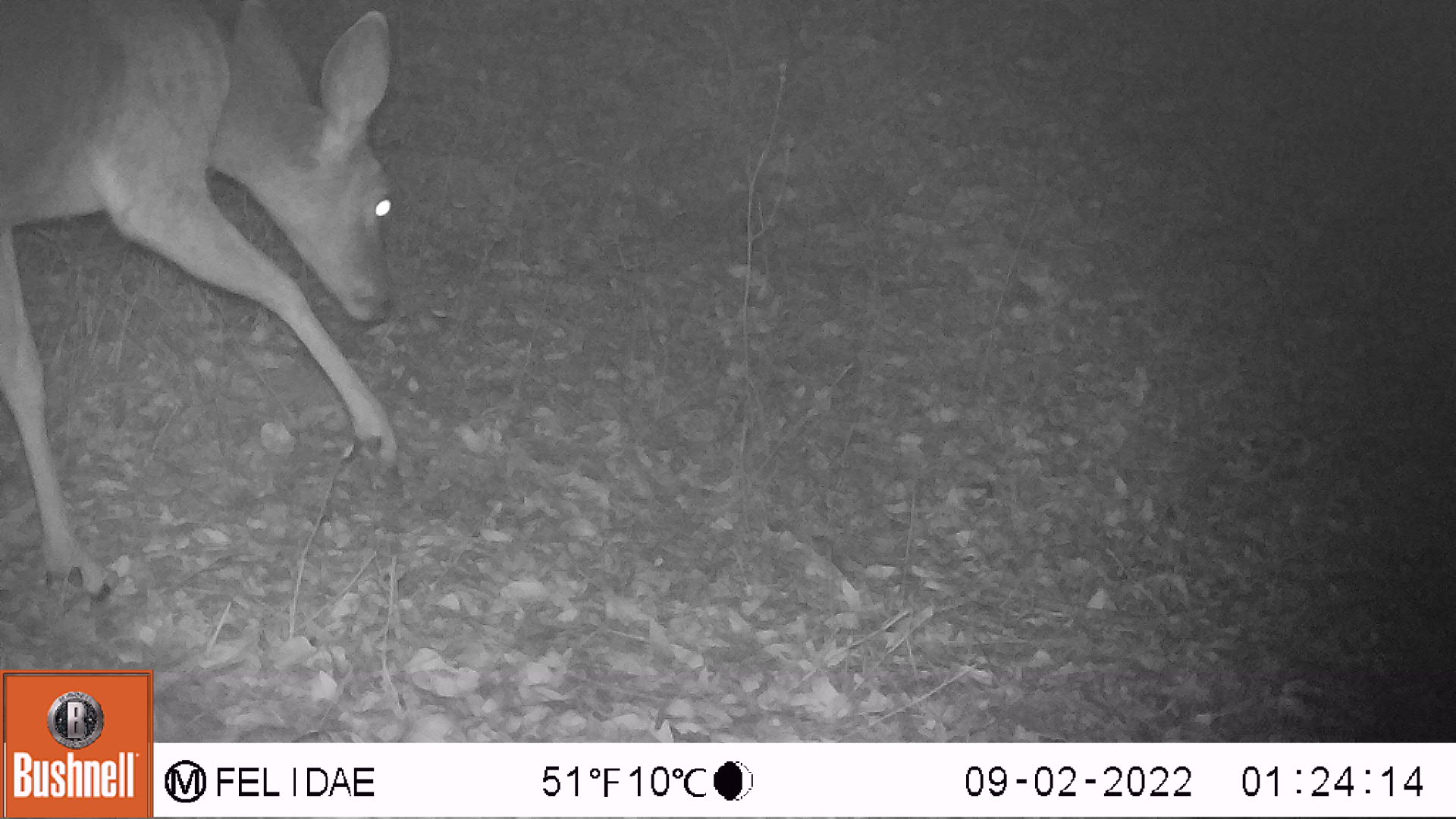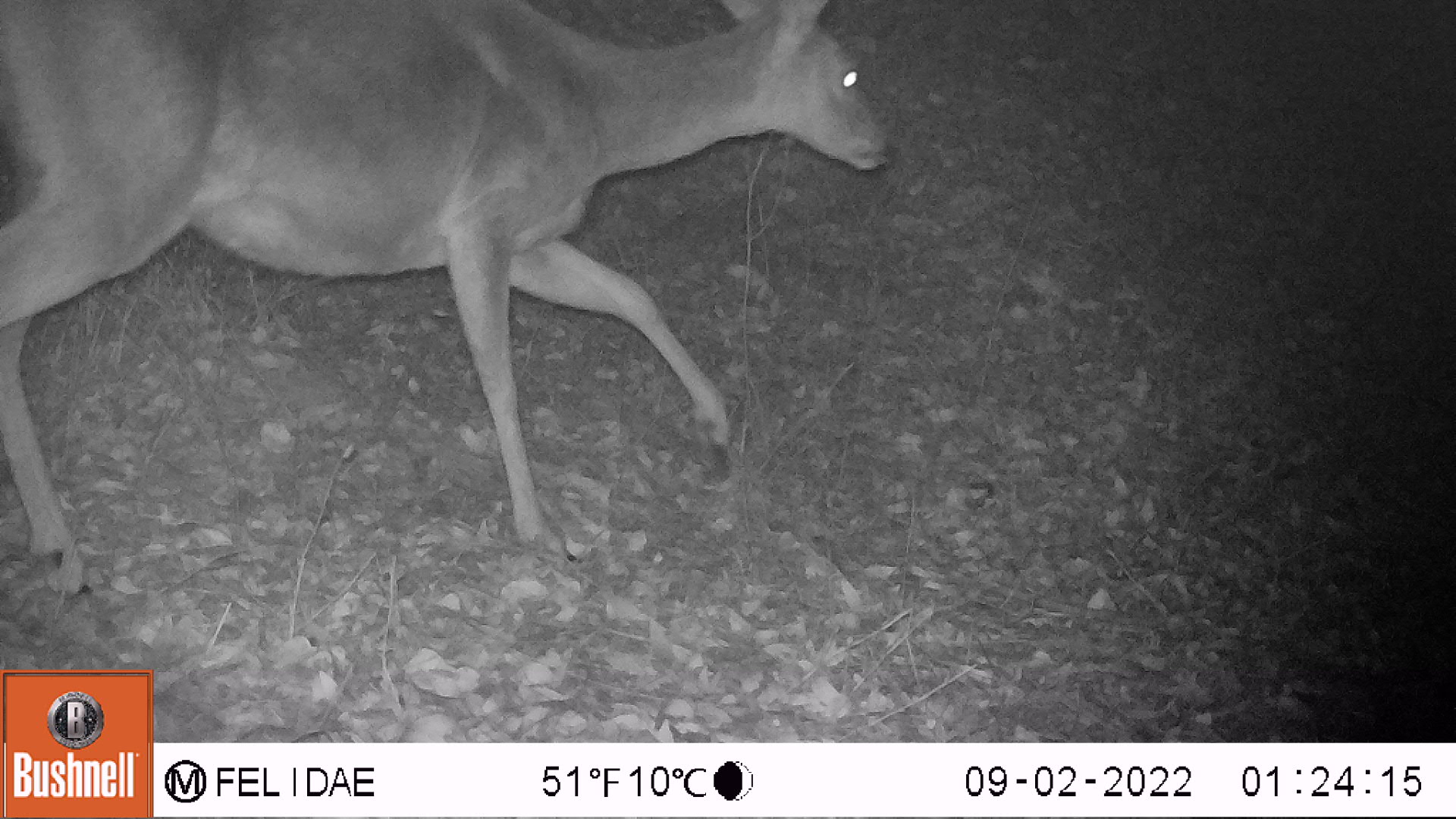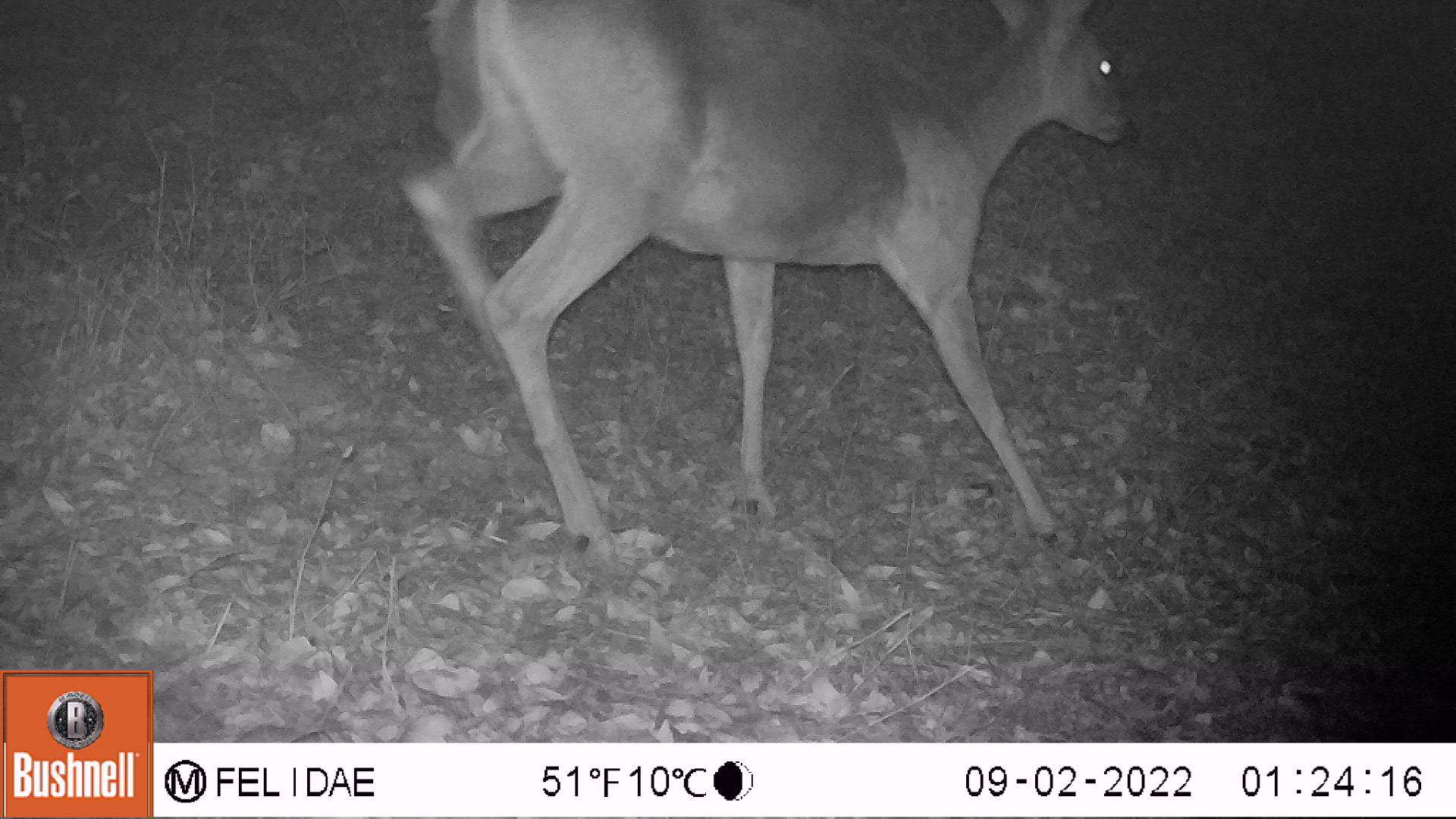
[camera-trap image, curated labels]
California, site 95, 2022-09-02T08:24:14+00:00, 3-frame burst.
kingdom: Animalia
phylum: Chordata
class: Mammalia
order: Artiodactyla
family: Cervidae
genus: Odocoileus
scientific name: Odocoileus hemionus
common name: mule deer